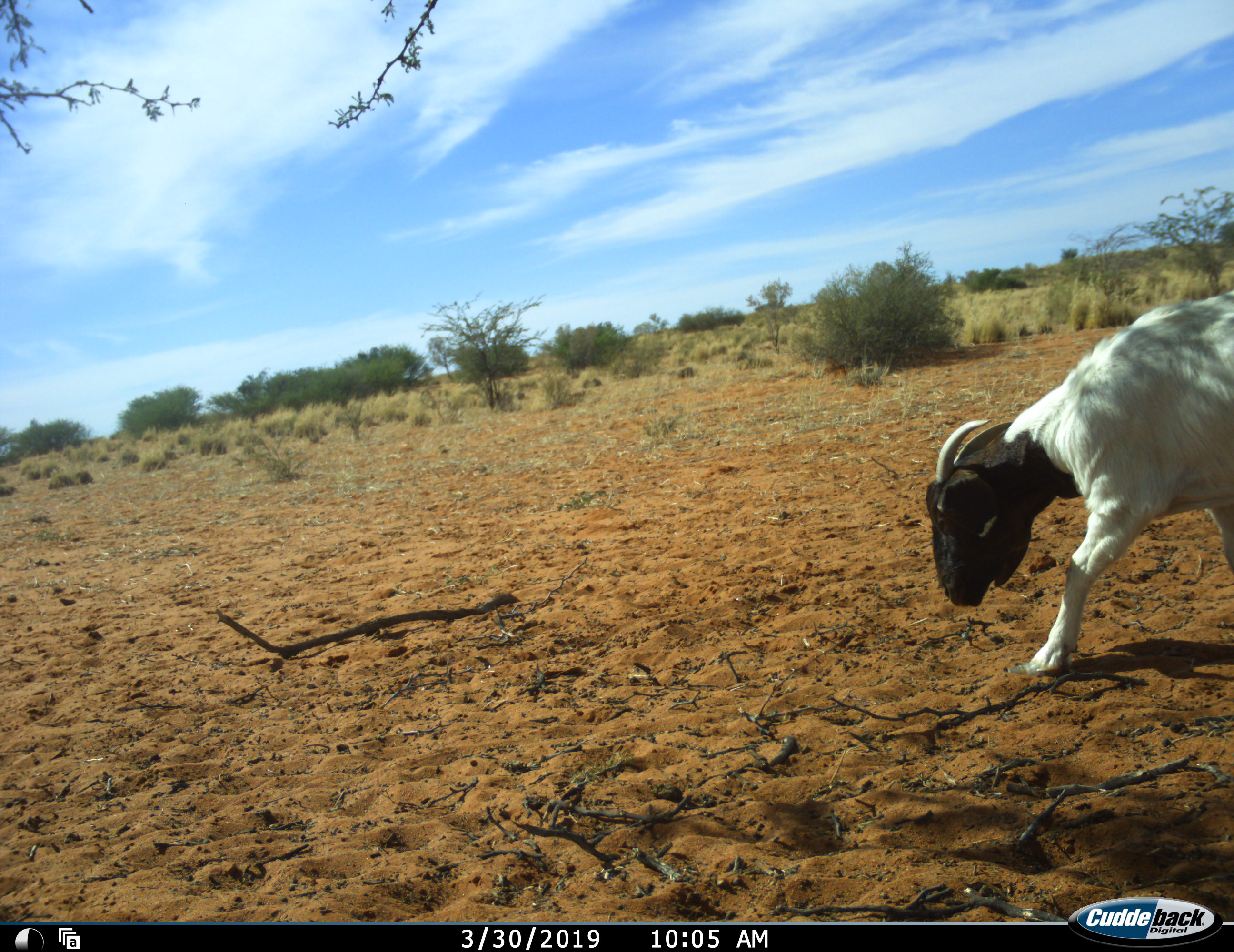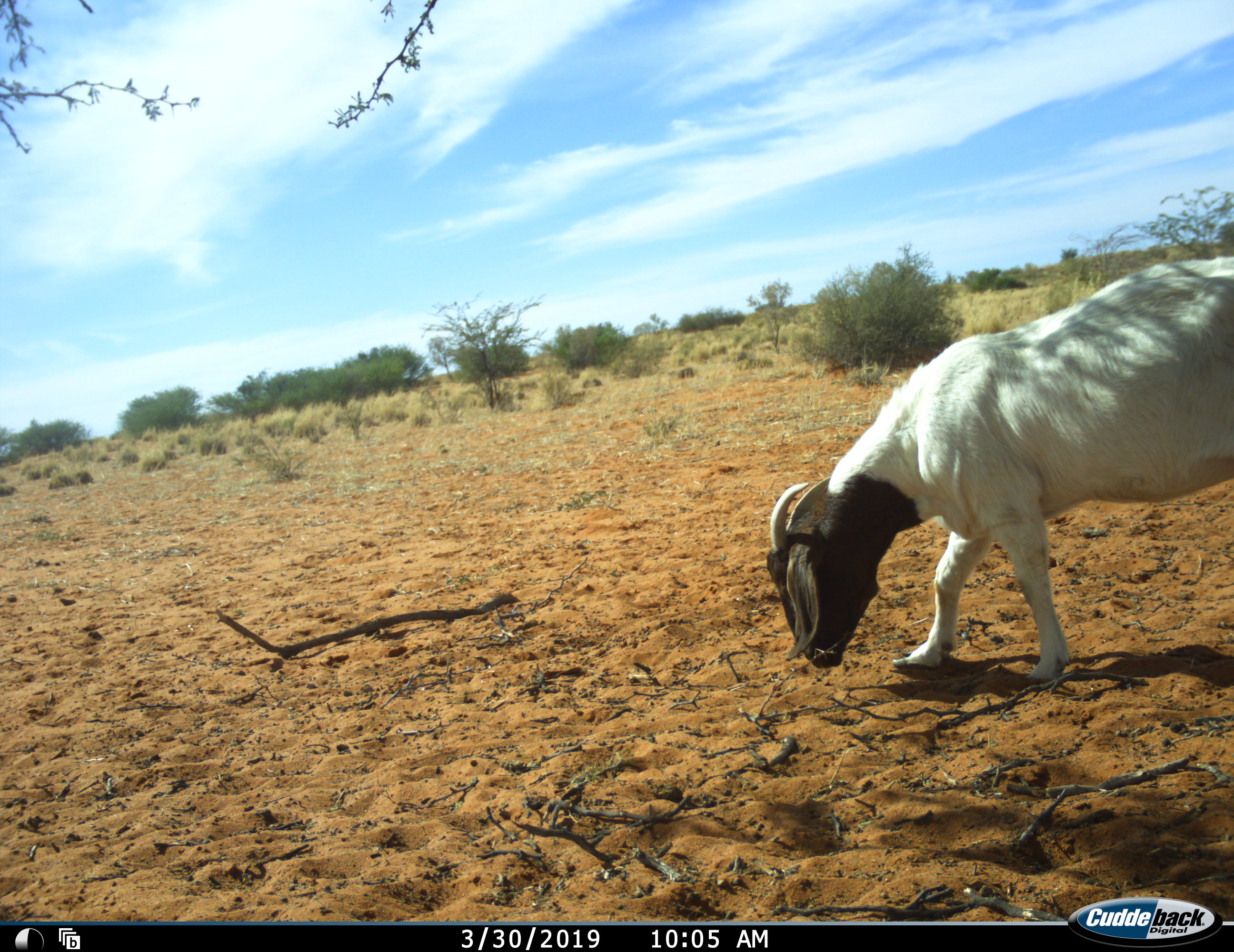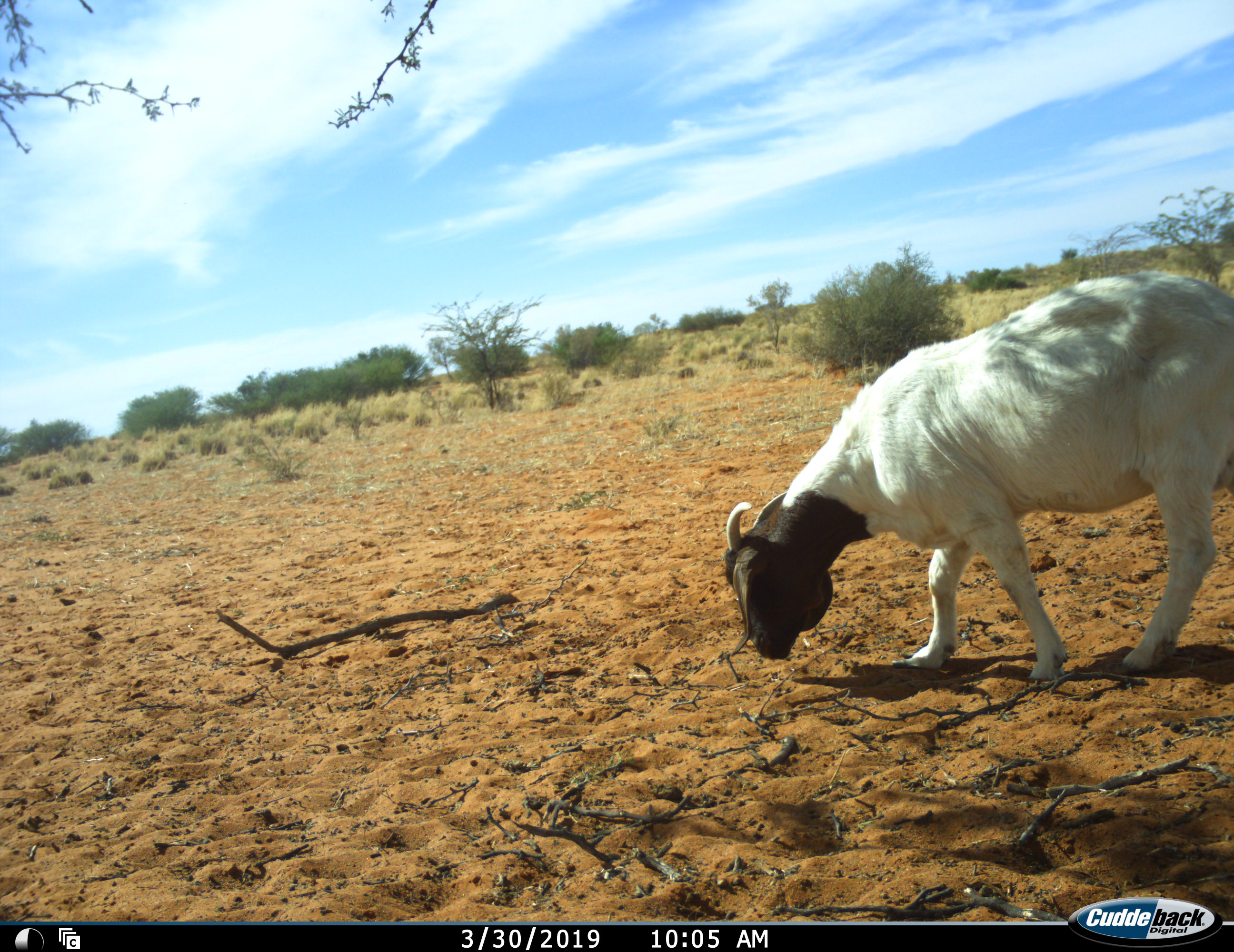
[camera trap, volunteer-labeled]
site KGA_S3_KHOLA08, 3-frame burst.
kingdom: Animalia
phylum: Chordata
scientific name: Vertebrata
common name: domestic animal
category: domesticanimal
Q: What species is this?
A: Domesticanimal (domestic animal) (Vertebrata).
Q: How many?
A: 1.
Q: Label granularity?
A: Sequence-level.